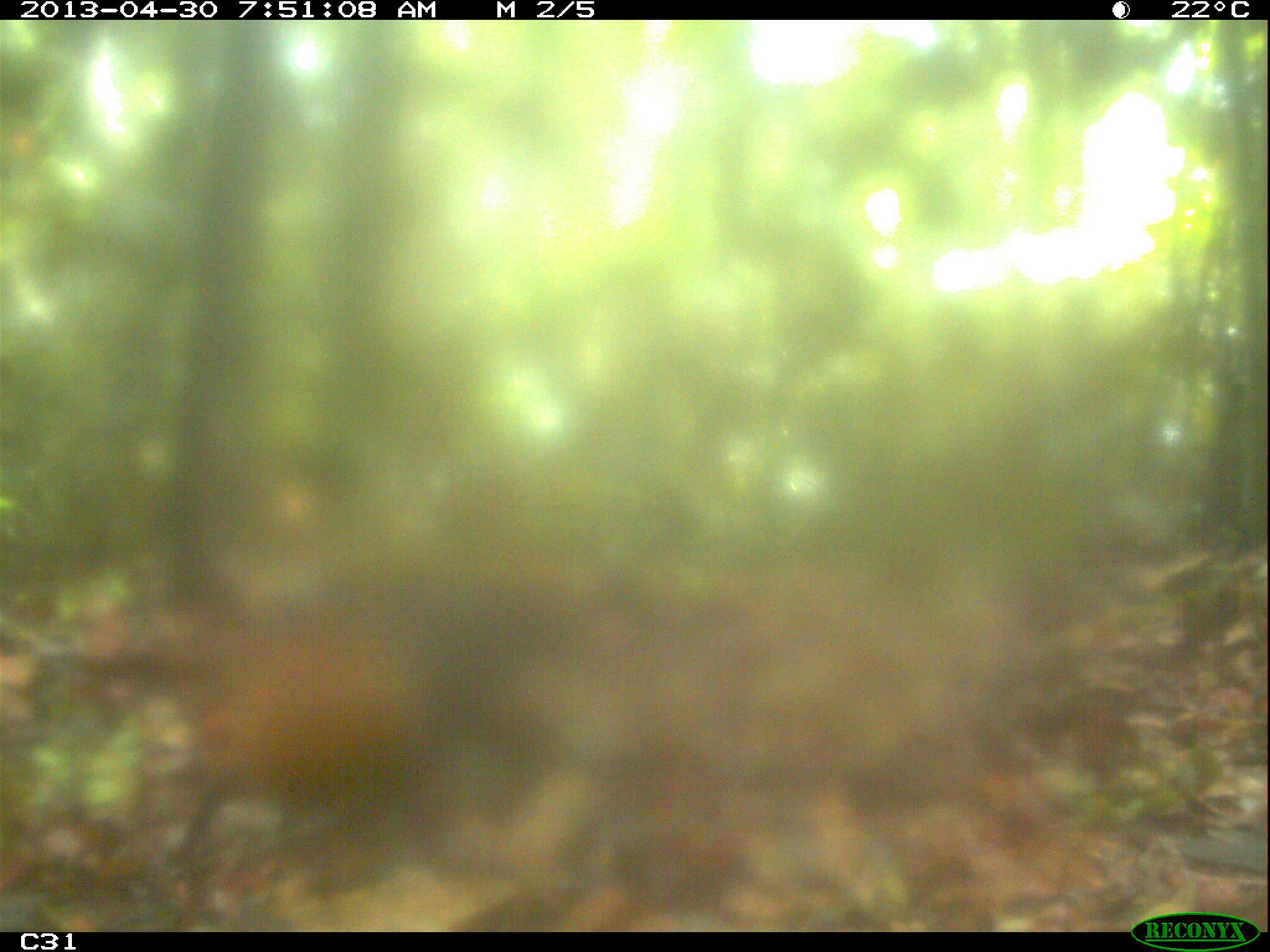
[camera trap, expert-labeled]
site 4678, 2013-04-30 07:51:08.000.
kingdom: Animalia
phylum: Chordata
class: Mammalia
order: Rodentia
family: Dasyproctidae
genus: Dasyprocta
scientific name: Dasyprocta leporina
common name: red-rumped agouti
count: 1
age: adult